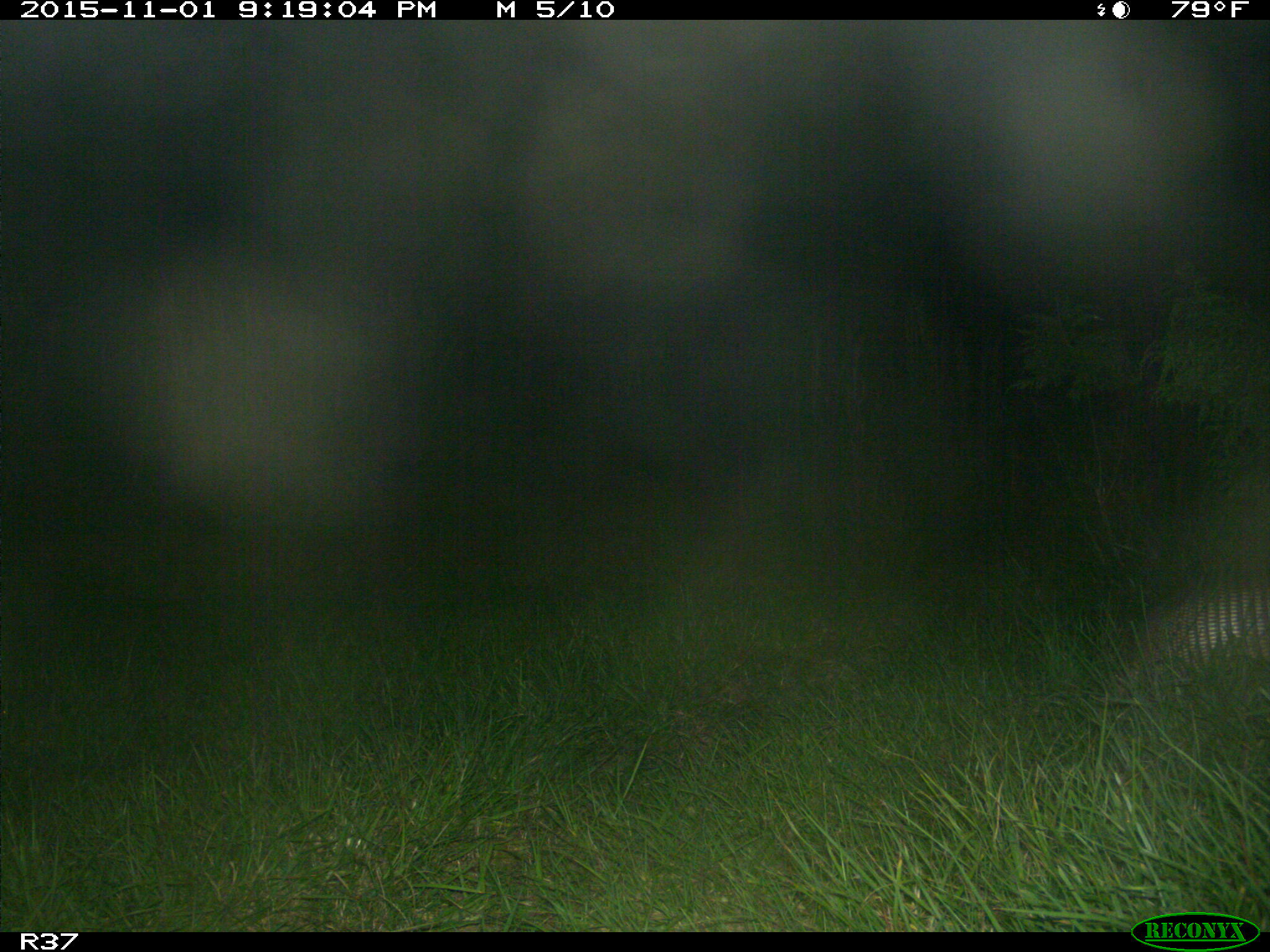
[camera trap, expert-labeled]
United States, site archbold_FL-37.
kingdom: Animalia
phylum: Chordata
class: Mammalia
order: Cingulata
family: Dasypodidae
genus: Dasypus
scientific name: Dasypus novemcinctus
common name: nine-banded armadillo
Dasypus novemcinctus (nine-banded armadillo).